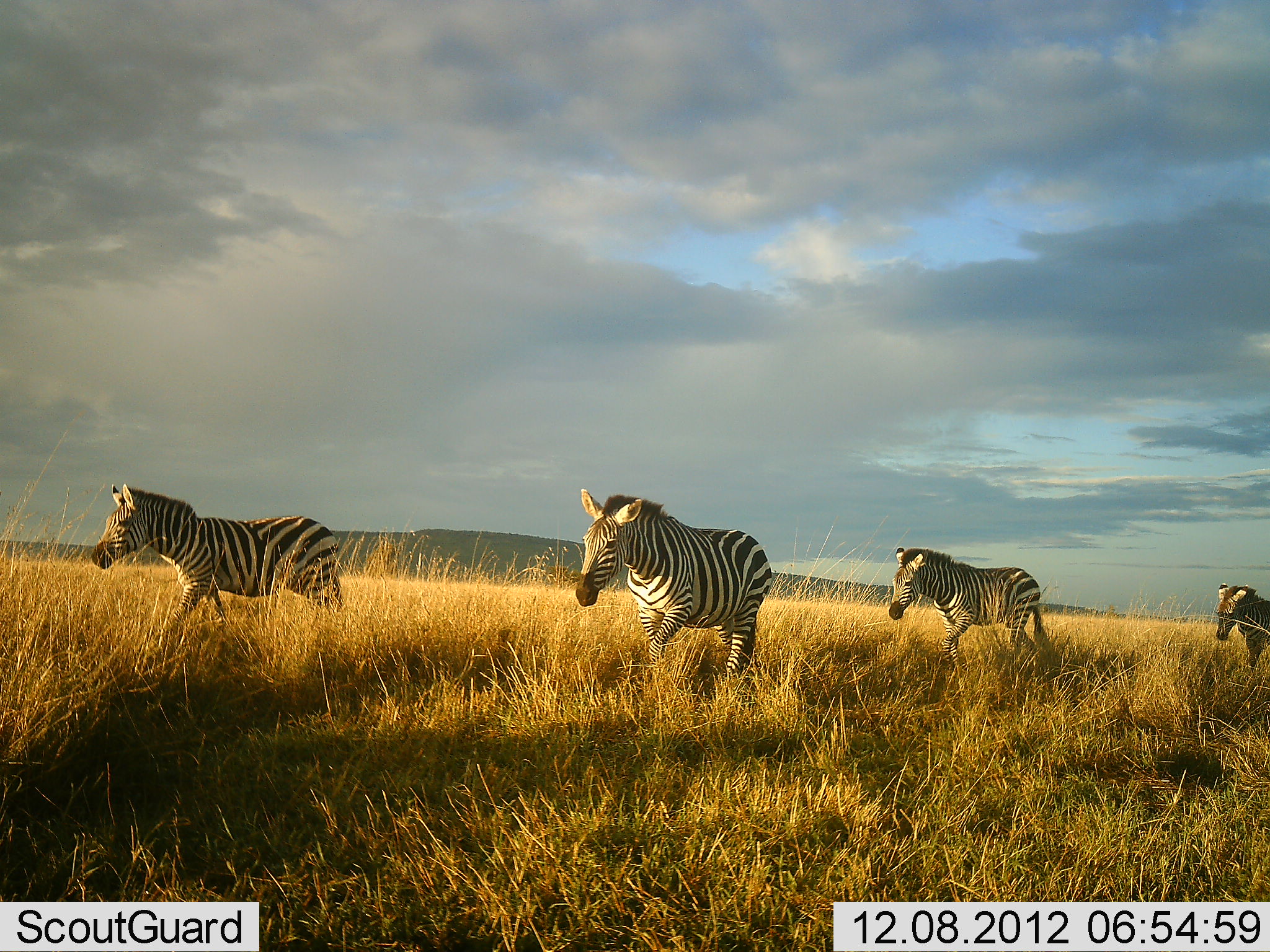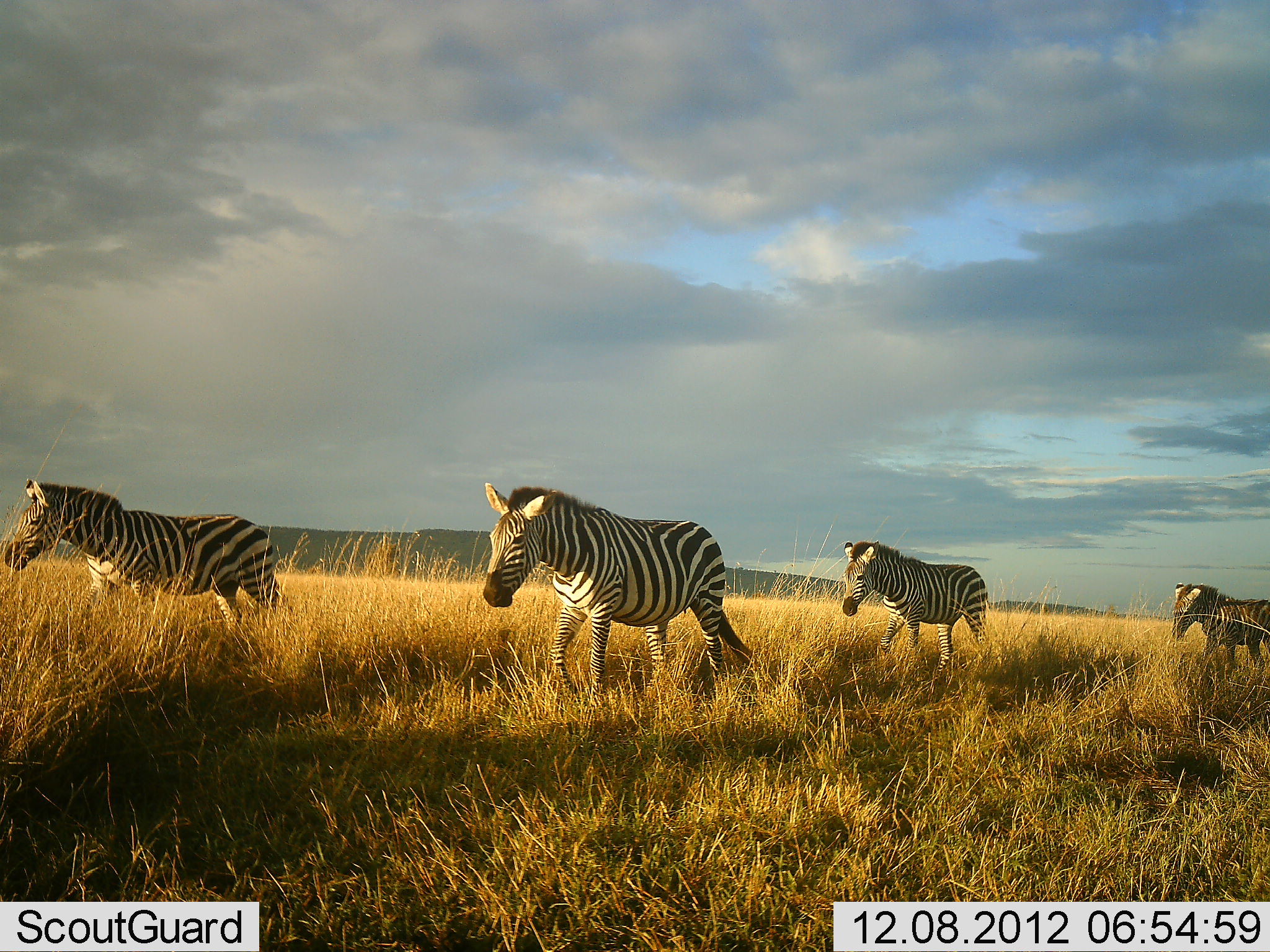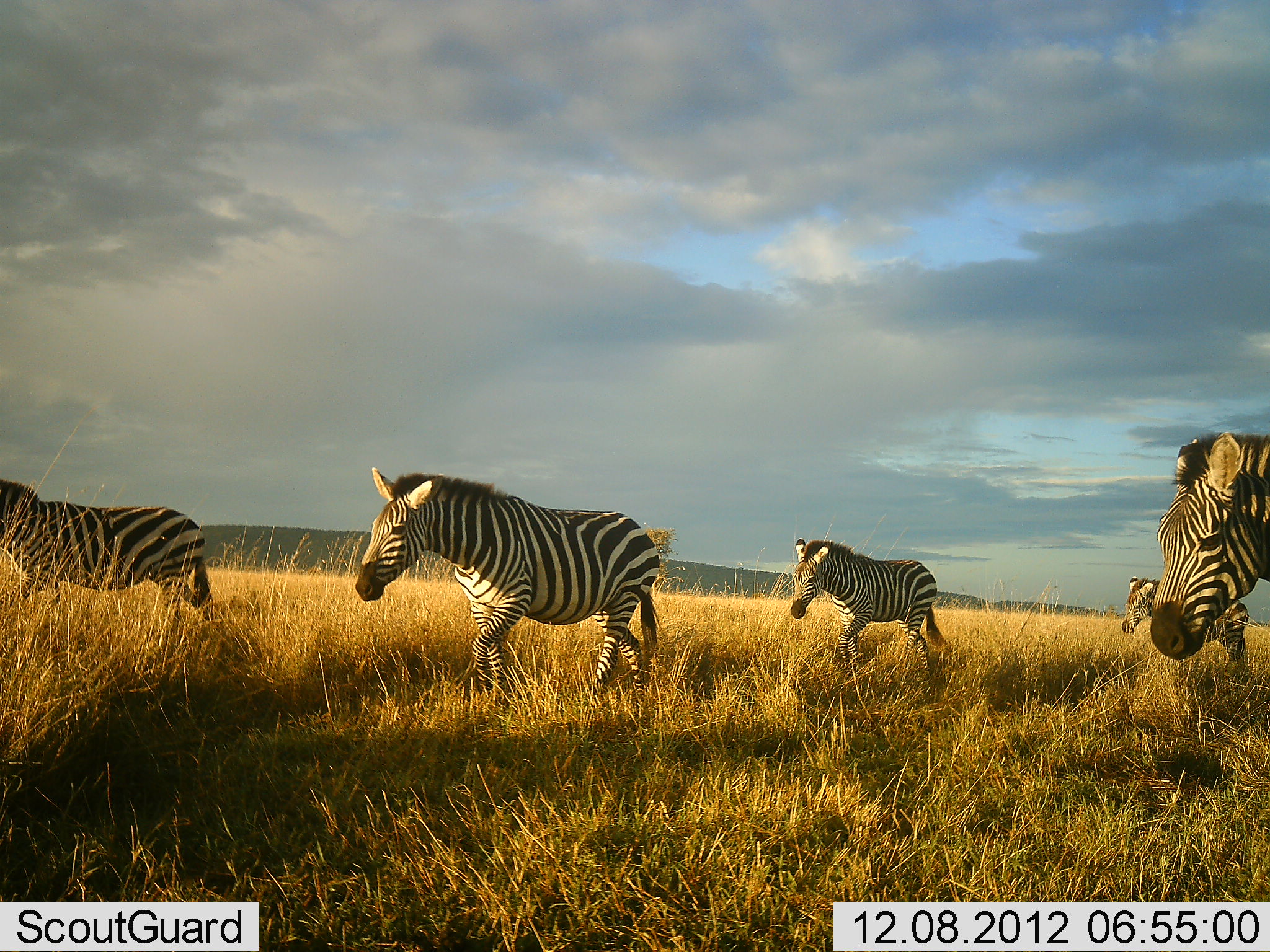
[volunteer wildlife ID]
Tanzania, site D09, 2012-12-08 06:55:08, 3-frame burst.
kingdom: Animalia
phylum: Chordata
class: Mammalia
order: Perissodactyla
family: Equidae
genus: Equus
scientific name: Equus quagga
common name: plains zebra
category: zebra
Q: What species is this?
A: Zebra (plains zebra) (Equus quagga).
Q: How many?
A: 5.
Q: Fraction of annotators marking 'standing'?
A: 10%.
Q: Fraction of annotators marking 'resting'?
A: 0%.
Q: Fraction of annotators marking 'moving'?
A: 90%.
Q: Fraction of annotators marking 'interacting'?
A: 0%.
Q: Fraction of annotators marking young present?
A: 0%.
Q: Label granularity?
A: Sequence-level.